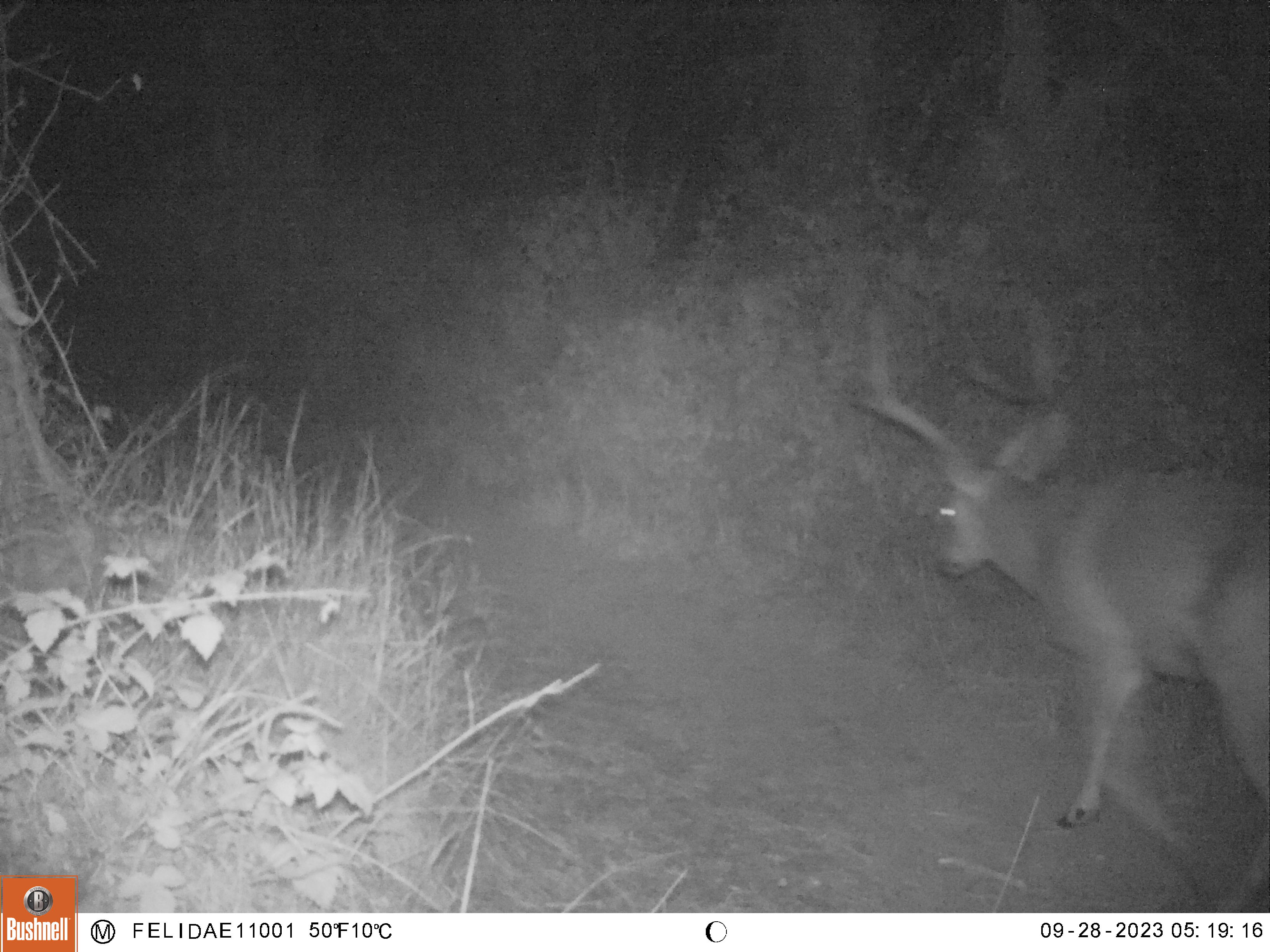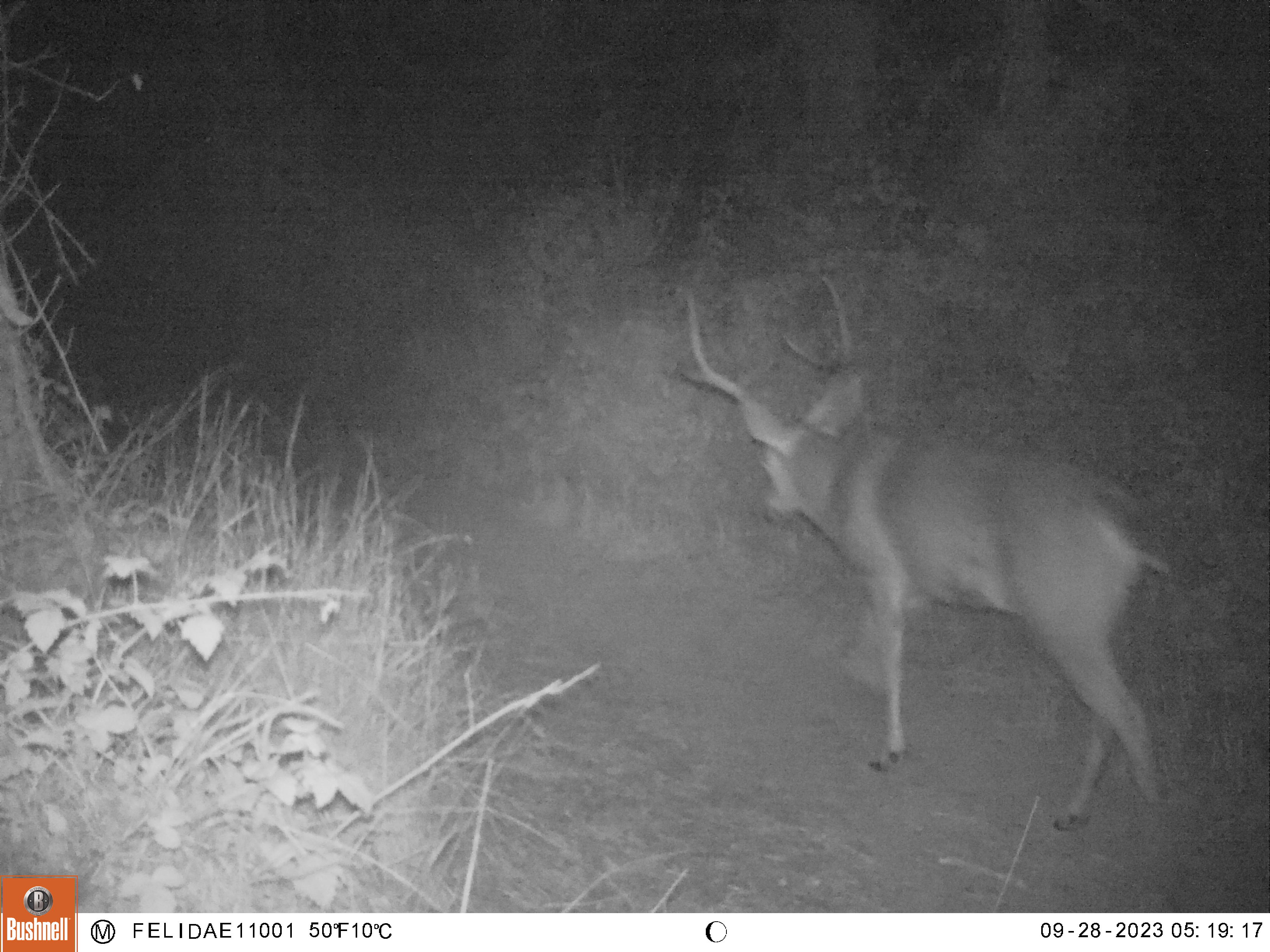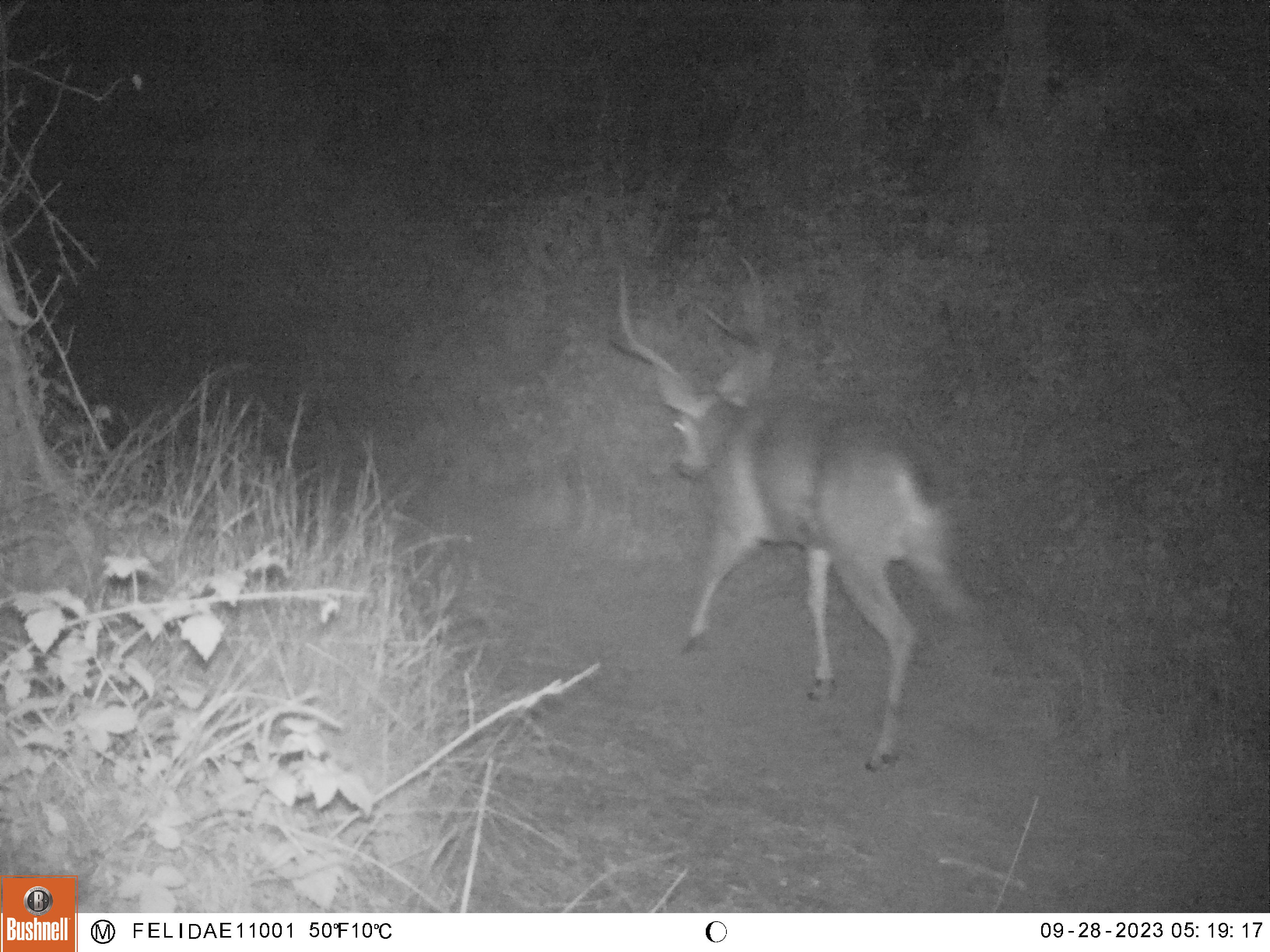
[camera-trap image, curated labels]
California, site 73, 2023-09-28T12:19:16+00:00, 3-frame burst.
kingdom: Animalia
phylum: Chordata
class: Mammalia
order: Artiodactyla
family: Cervidae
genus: Odocoileus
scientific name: Odocoileus hemionus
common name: mule deer